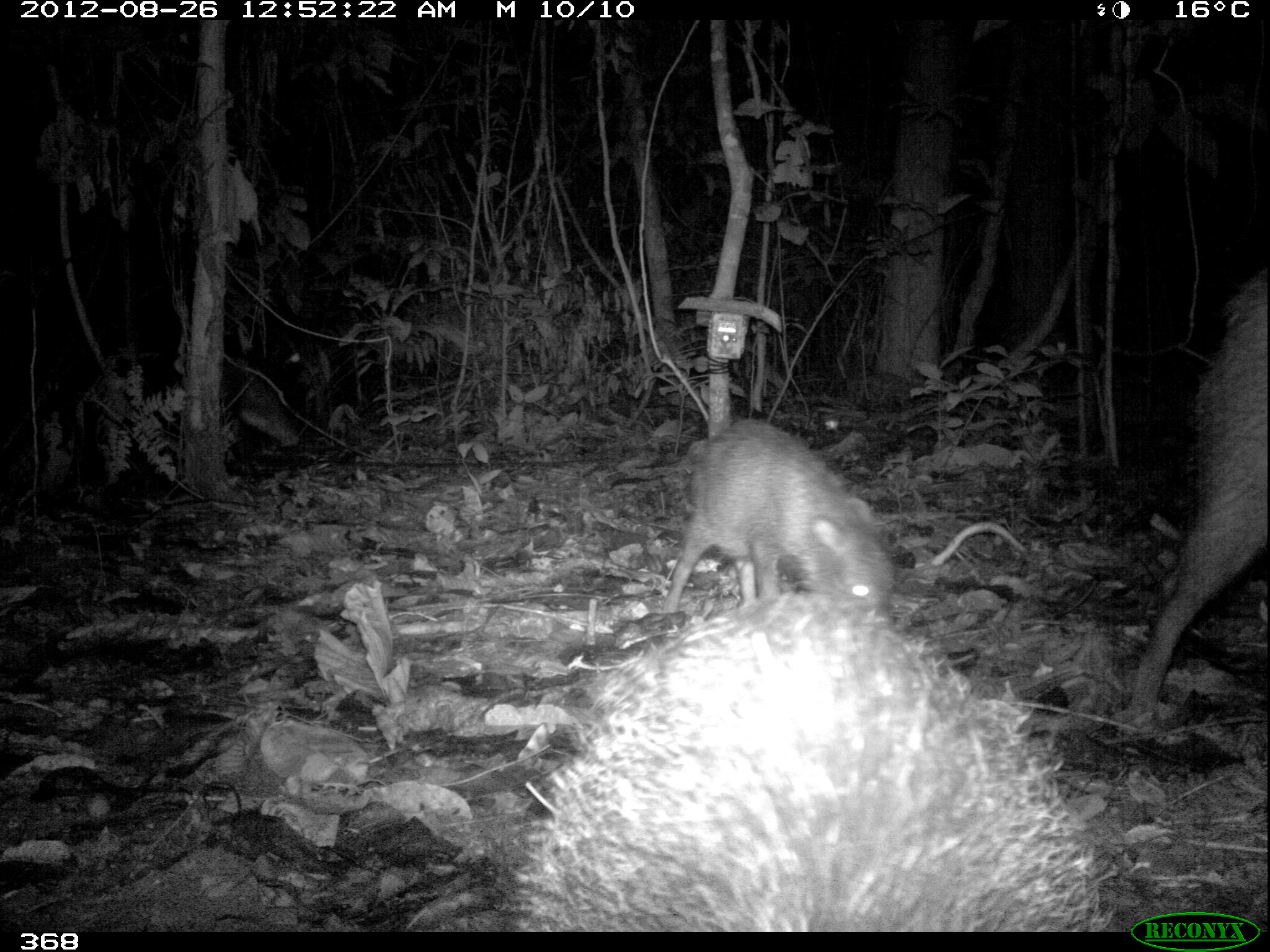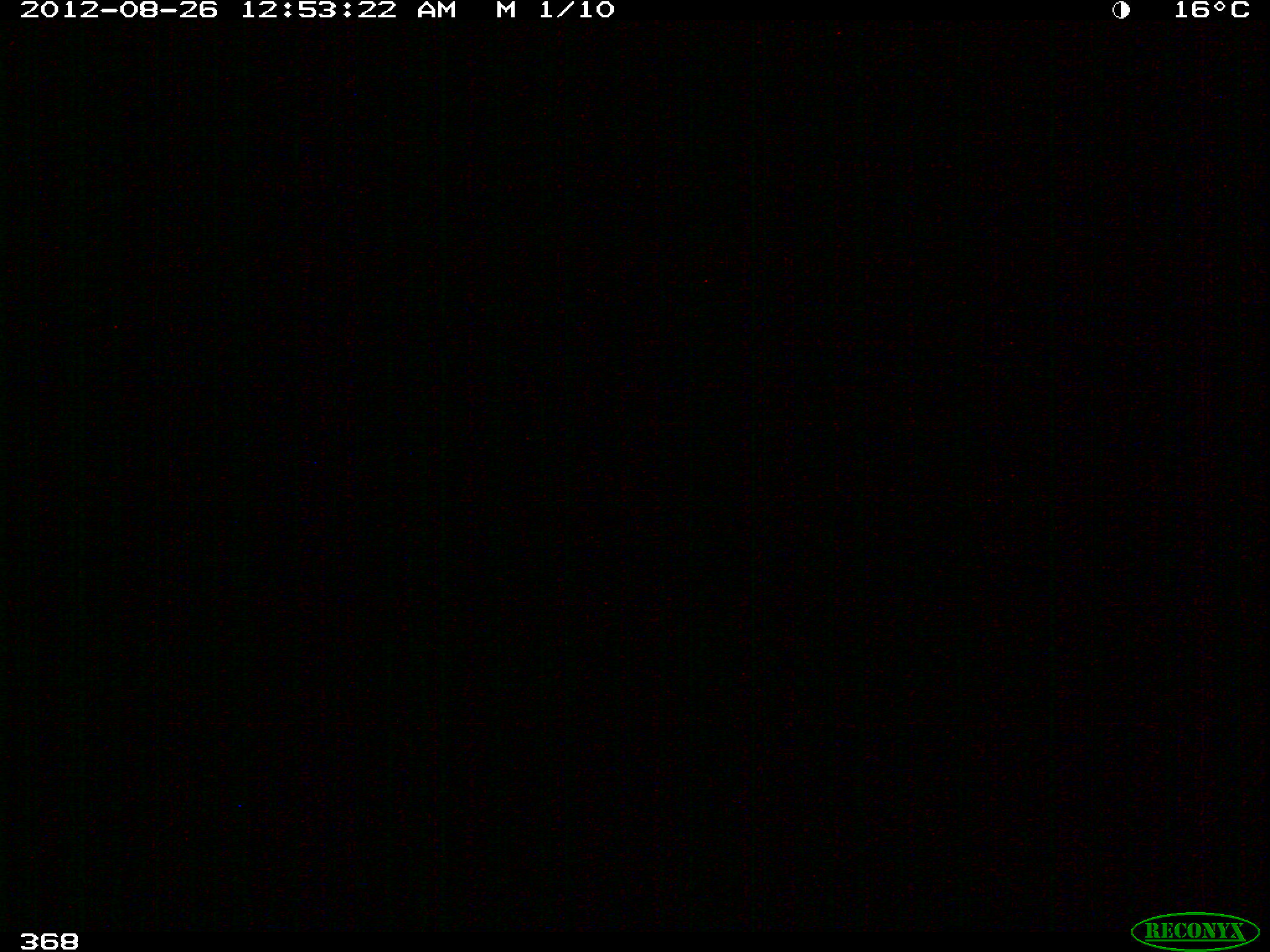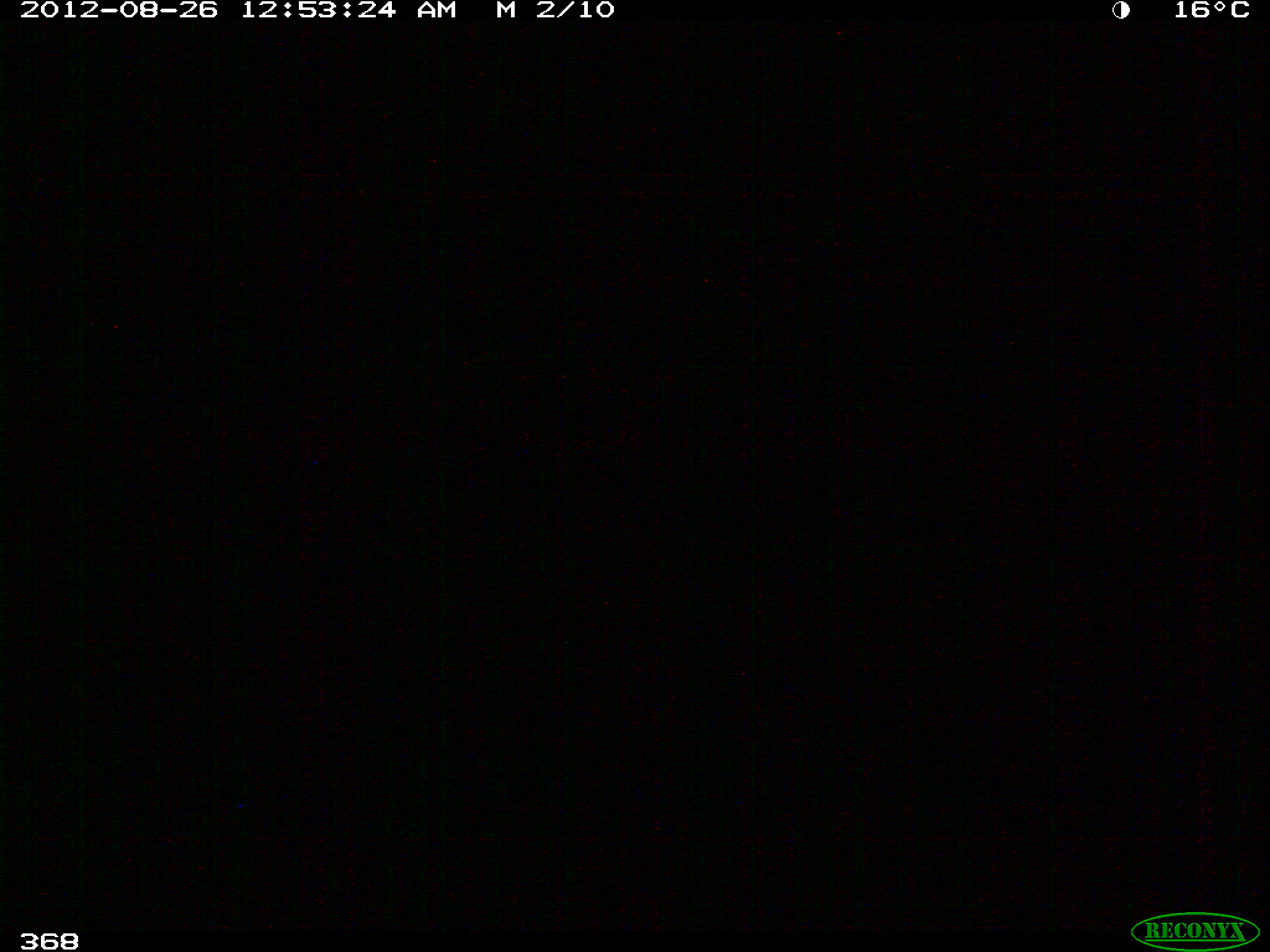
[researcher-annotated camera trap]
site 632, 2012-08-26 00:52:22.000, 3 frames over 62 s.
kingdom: Animalia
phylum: Chordata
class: Mammalia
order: Artiodactyla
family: Tayassuidae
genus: Tayassu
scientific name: Tayassu pecari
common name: white-lipped peccary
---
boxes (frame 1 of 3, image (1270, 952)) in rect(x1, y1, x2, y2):
tayassu pecari: rect(508, 593, 1100, 928); rect(1121, 260, 1270, 721); rect(663, 416, 897, 619); rect(222, 355, 301, 448)